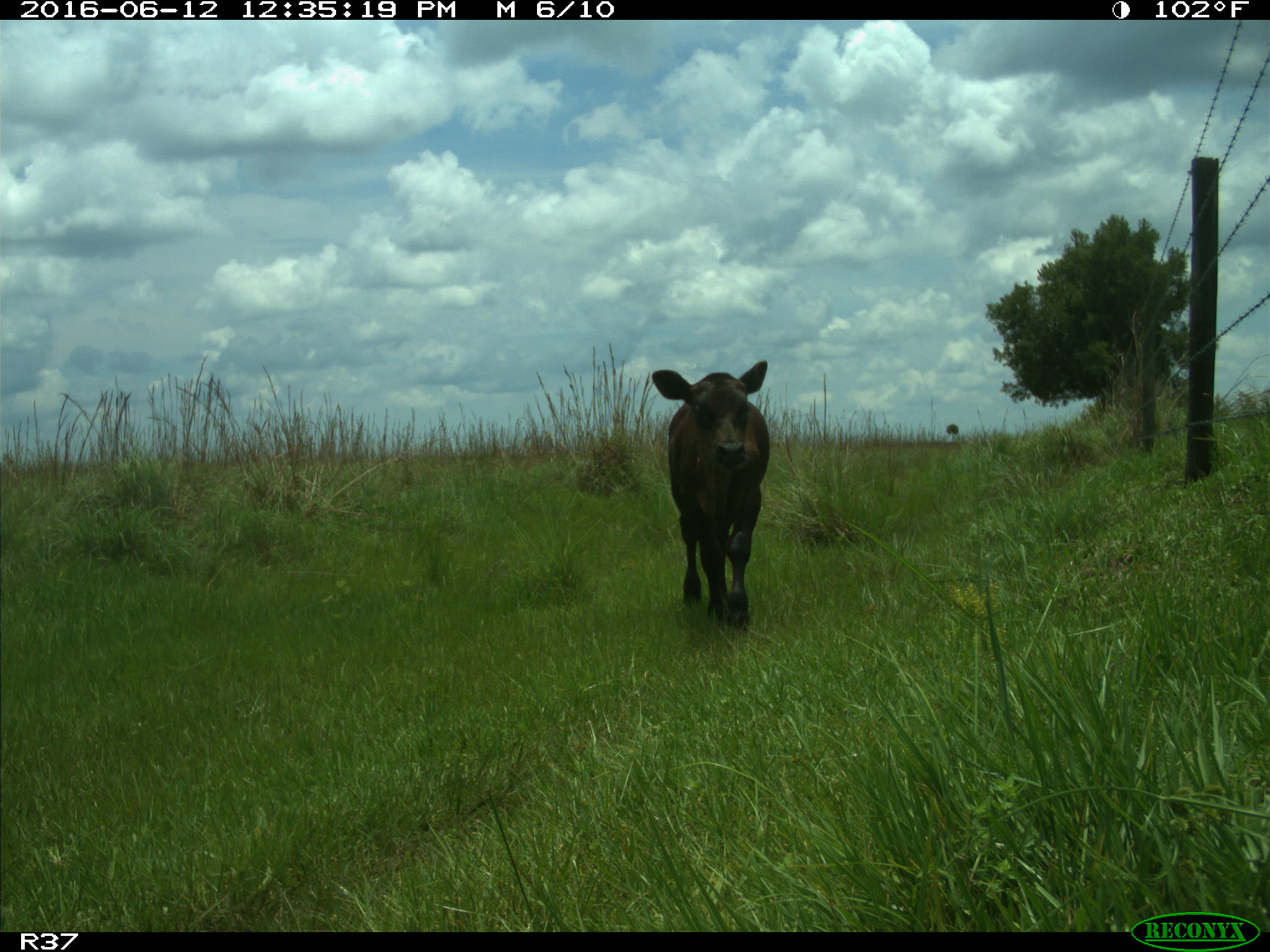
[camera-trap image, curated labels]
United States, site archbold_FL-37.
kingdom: Animalia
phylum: Chordata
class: Mammalia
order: Artiodactyla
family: Bovidae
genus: Bos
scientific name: Bos taurus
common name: domestic cow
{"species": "Bos taurus (domestic cow)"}